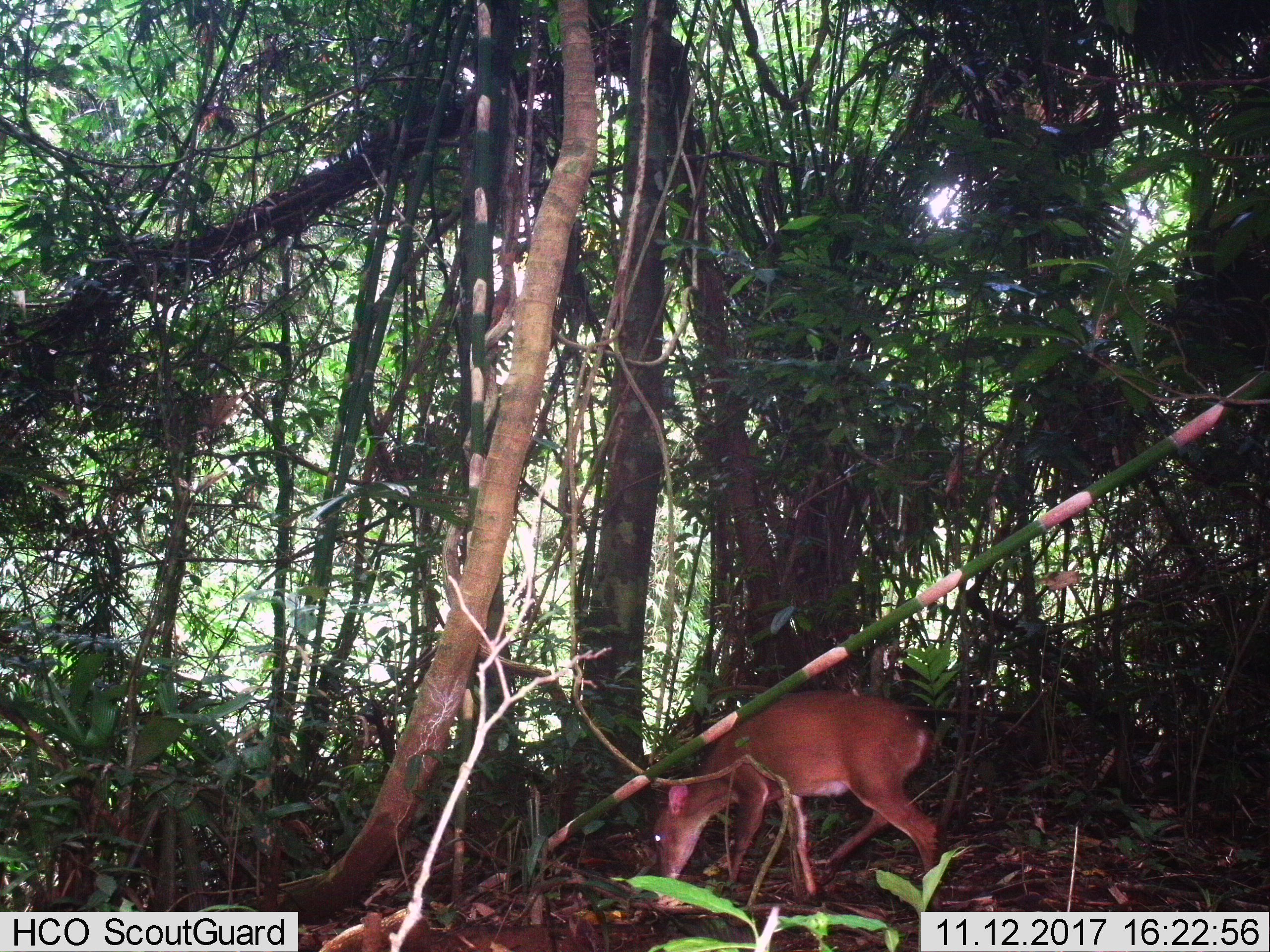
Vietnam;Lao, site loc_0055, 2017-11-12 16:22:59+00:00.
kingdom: Animalia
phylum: Chordata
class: Mammalia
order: Artiodactyla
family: Cervidae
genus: Muntiacus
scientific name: Muntiacus vuquangensis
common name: large-antlered muntjac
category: large antlered muntjac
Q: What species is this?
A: Large antlered muntjac (large-antlered muntjac) (Muntiacus vuquangensis).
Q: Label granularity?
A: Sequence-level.